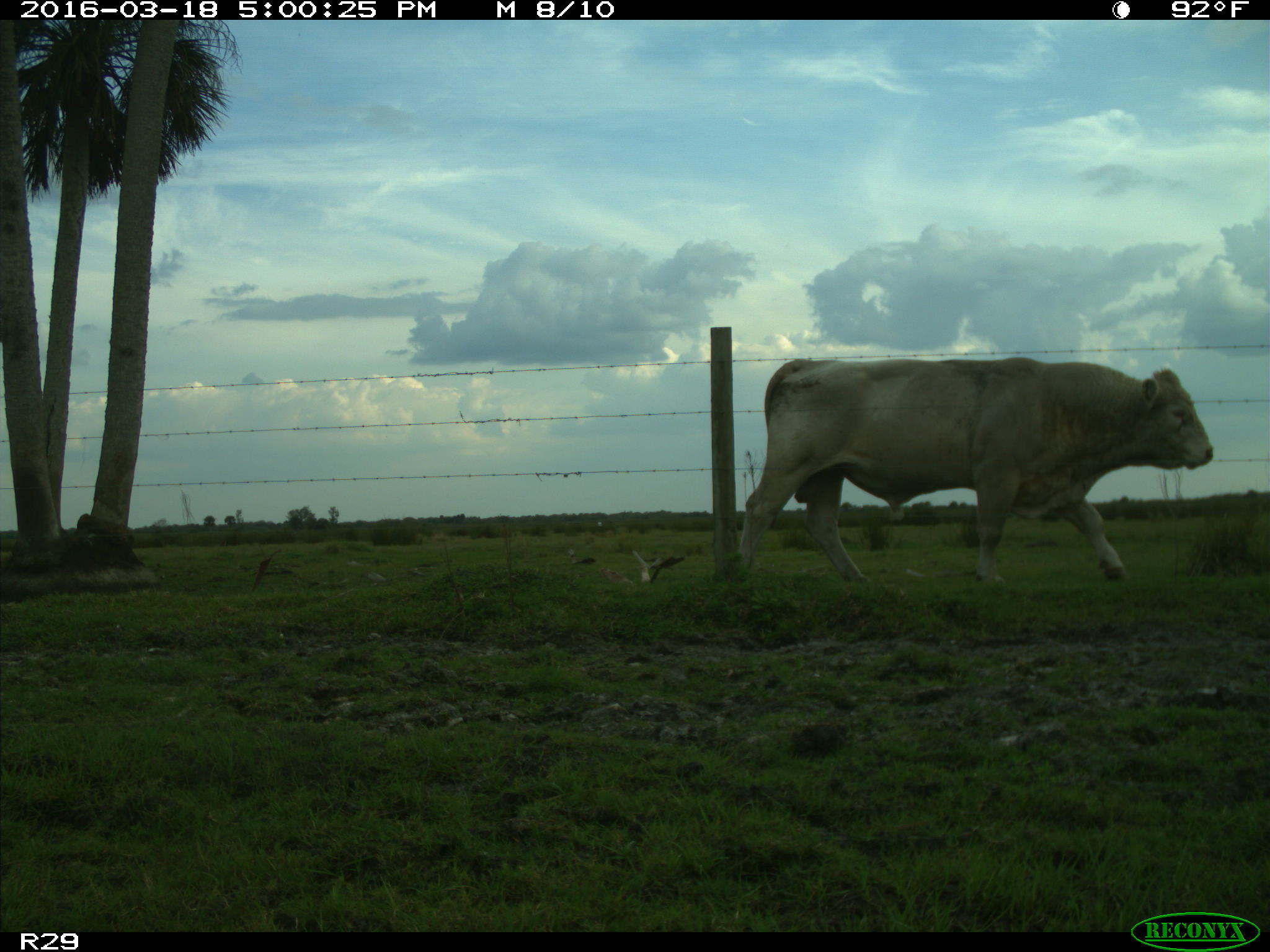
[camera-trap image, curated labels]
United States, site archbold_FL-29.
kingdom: Animalia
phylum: Chordata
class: Mammalia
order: Artiodactyla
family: Bovidae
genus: Bos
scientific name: Bos taurus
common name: domestic cow